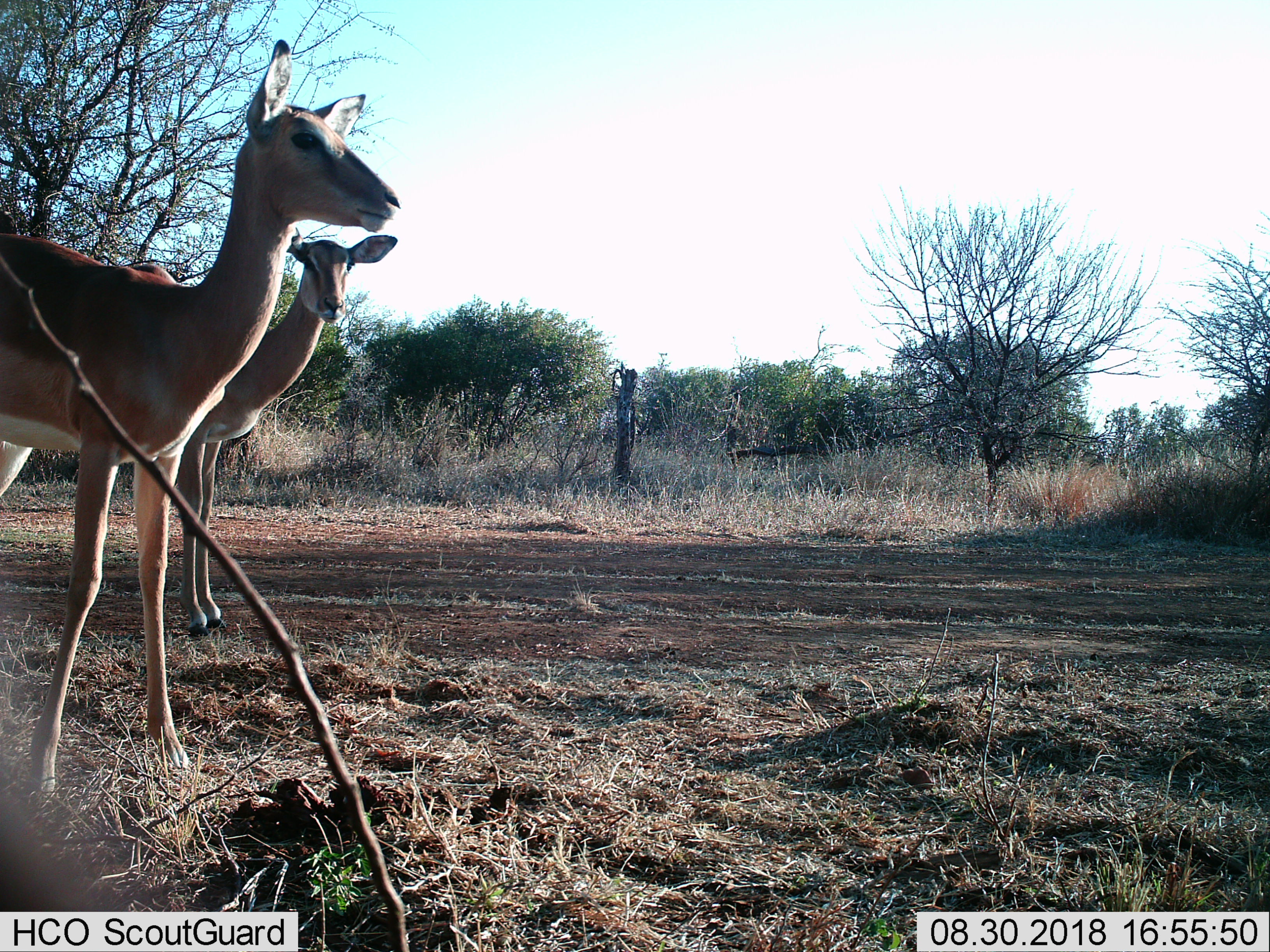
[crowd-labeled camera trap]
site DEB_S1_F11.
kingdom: Animalia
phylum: Chordata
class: Mammalia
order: Artiodactyla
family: Bovidae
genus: Aepyceros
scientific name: Aepyceros melampus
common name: impala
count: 2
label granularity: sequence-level